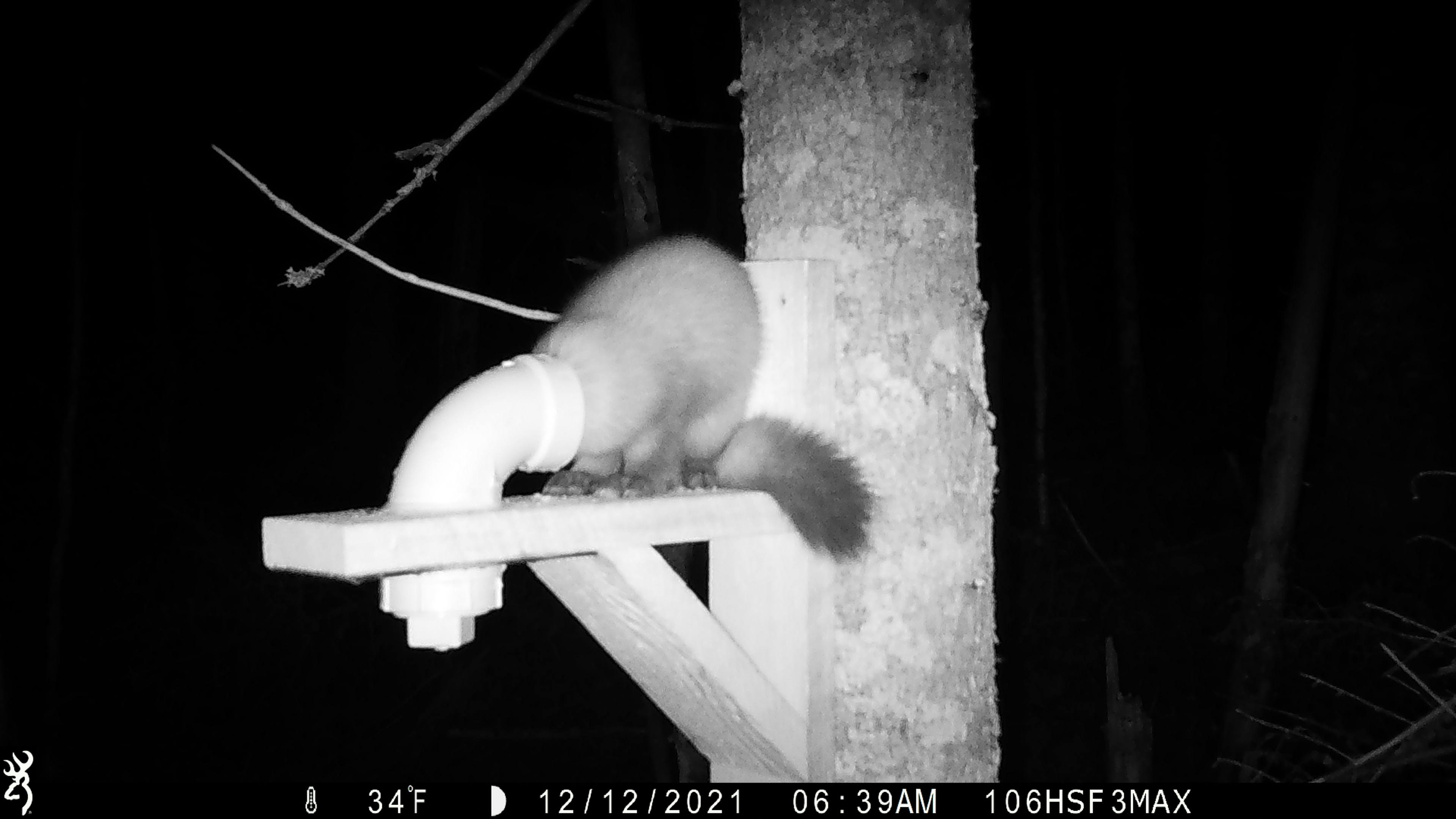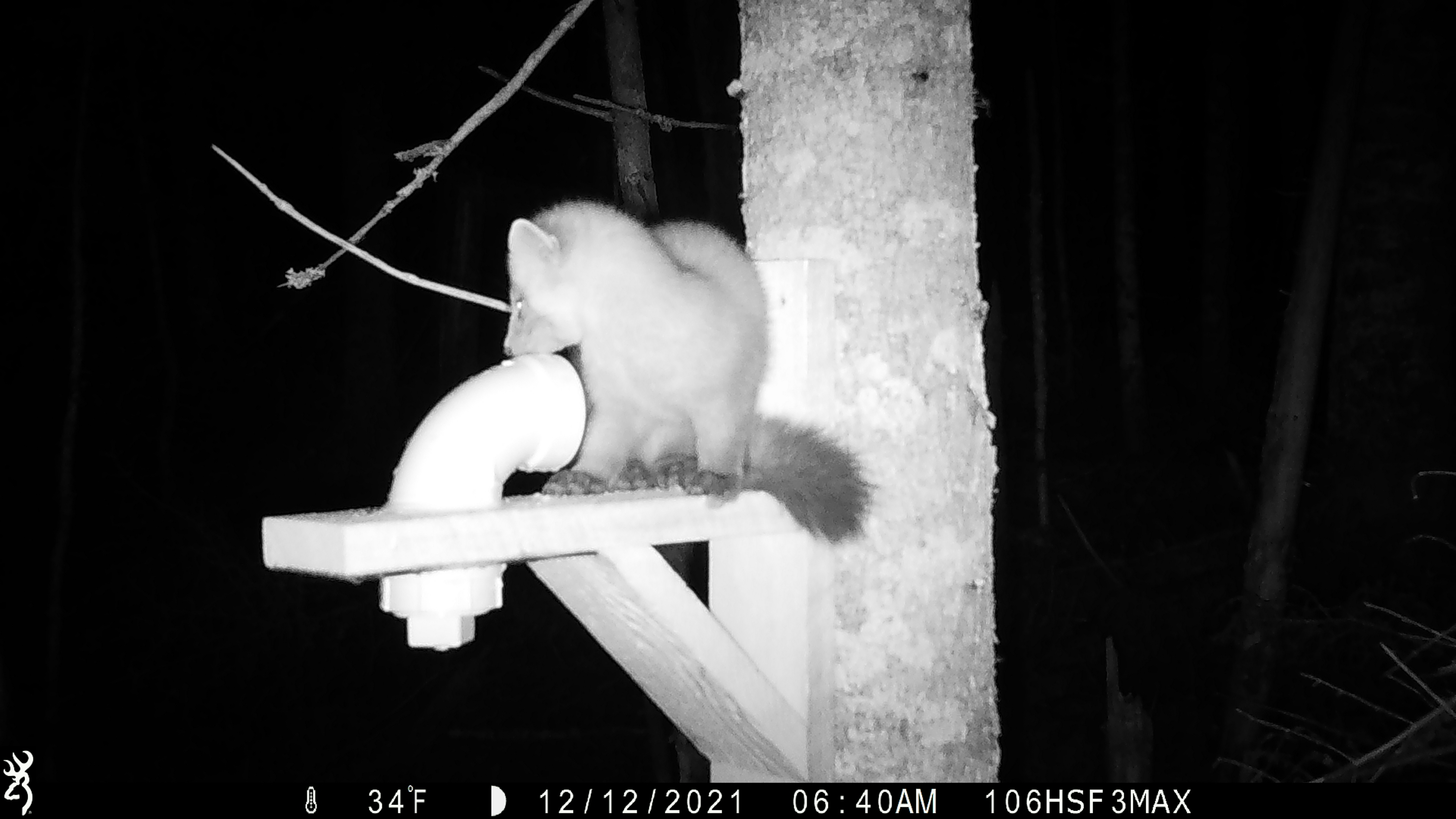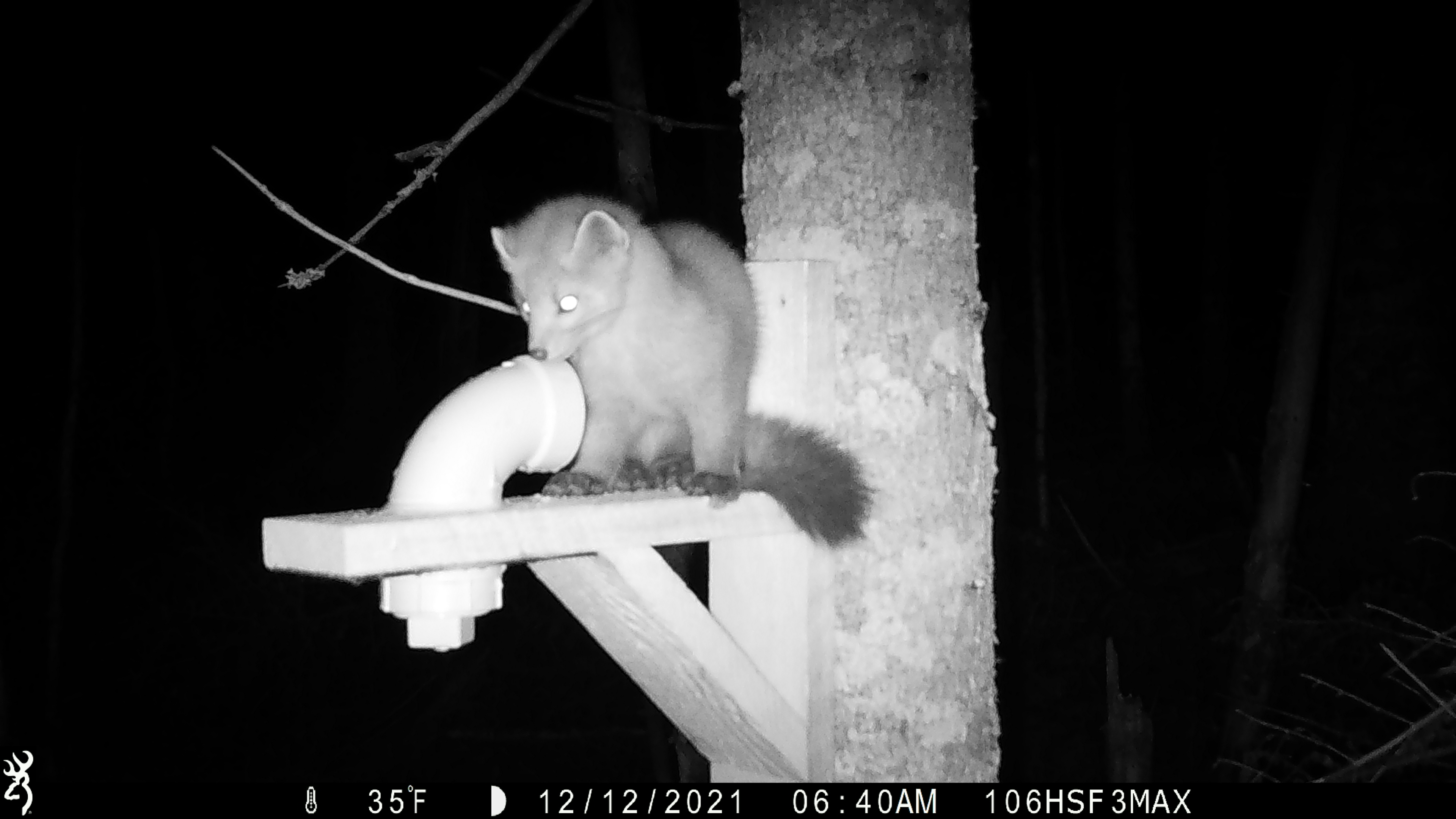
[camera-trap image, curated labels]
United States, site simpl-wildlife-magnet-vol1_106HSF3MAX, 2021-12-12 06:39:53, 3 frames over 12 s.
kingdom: Animalia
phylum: Chordata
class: Mammalia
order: Carnivora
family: Mustelidae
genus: Martes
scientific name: Martes americana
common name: american marten